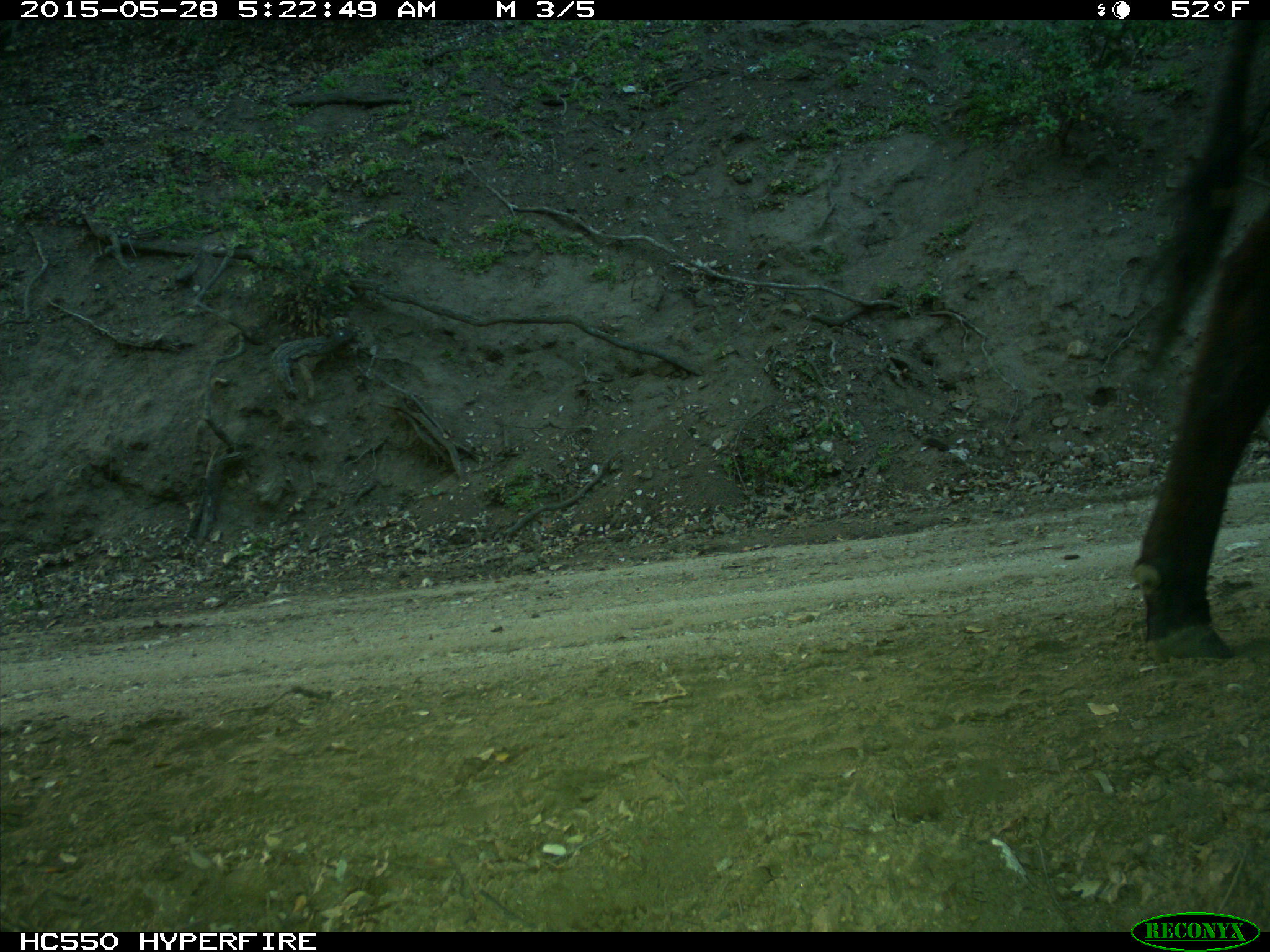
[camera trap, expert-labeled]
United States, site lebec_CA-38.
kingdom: Animalia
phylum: Chordata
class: Mammalia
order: Artiodactyla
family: Bovidae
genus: Bos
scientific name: Bos taurus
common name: domestic cow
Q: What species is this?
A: Bos taurus (domestic cow).